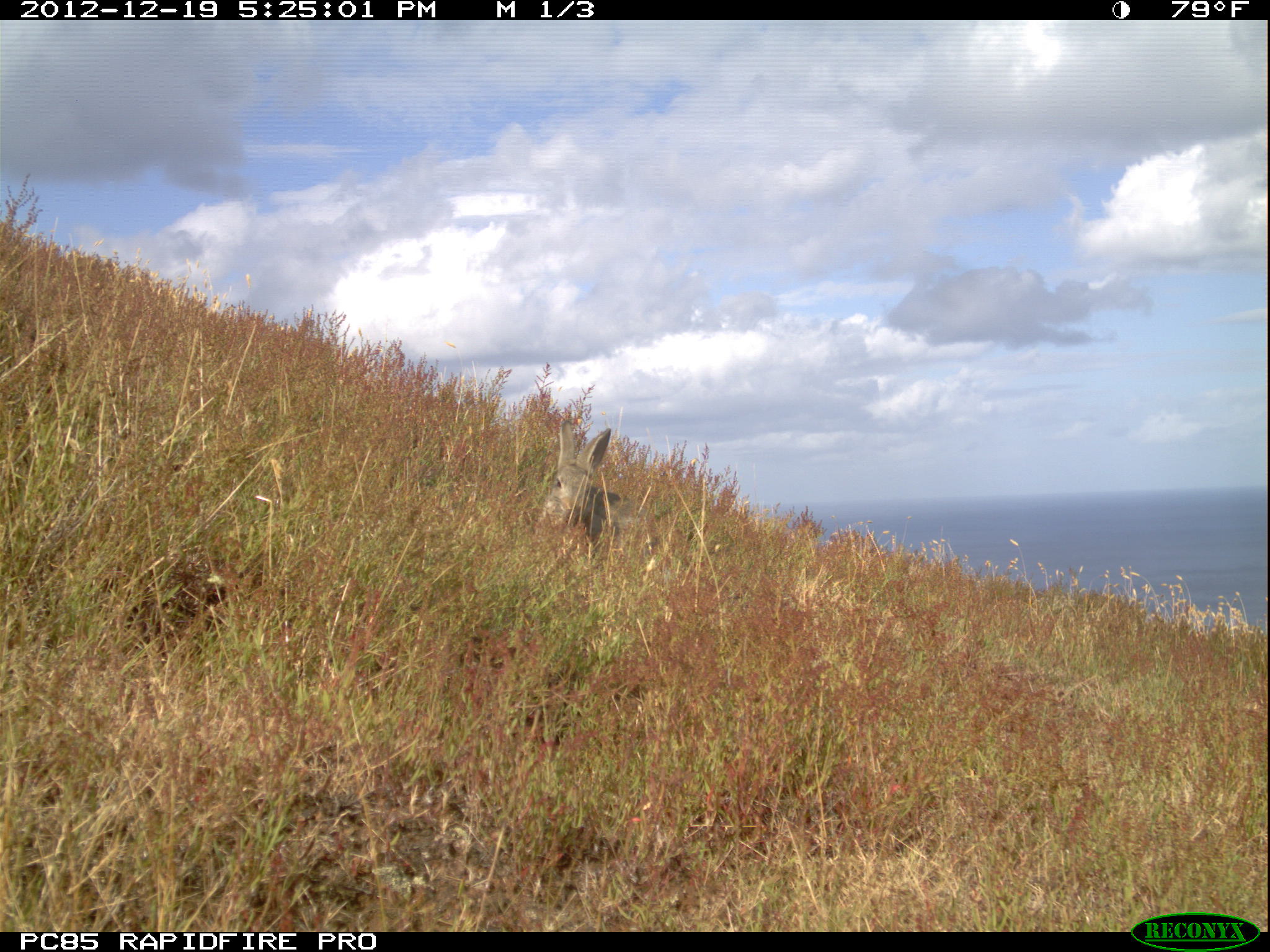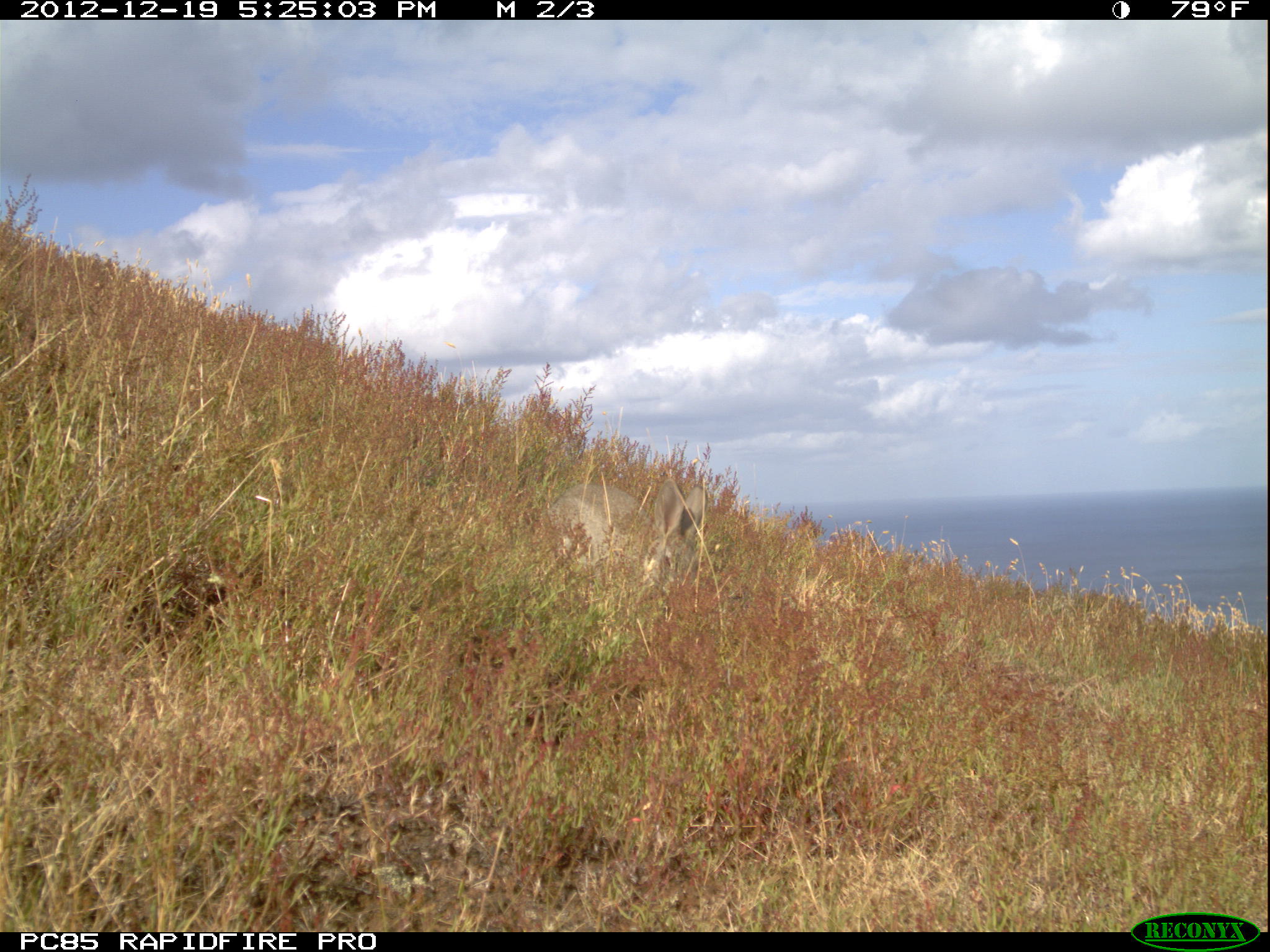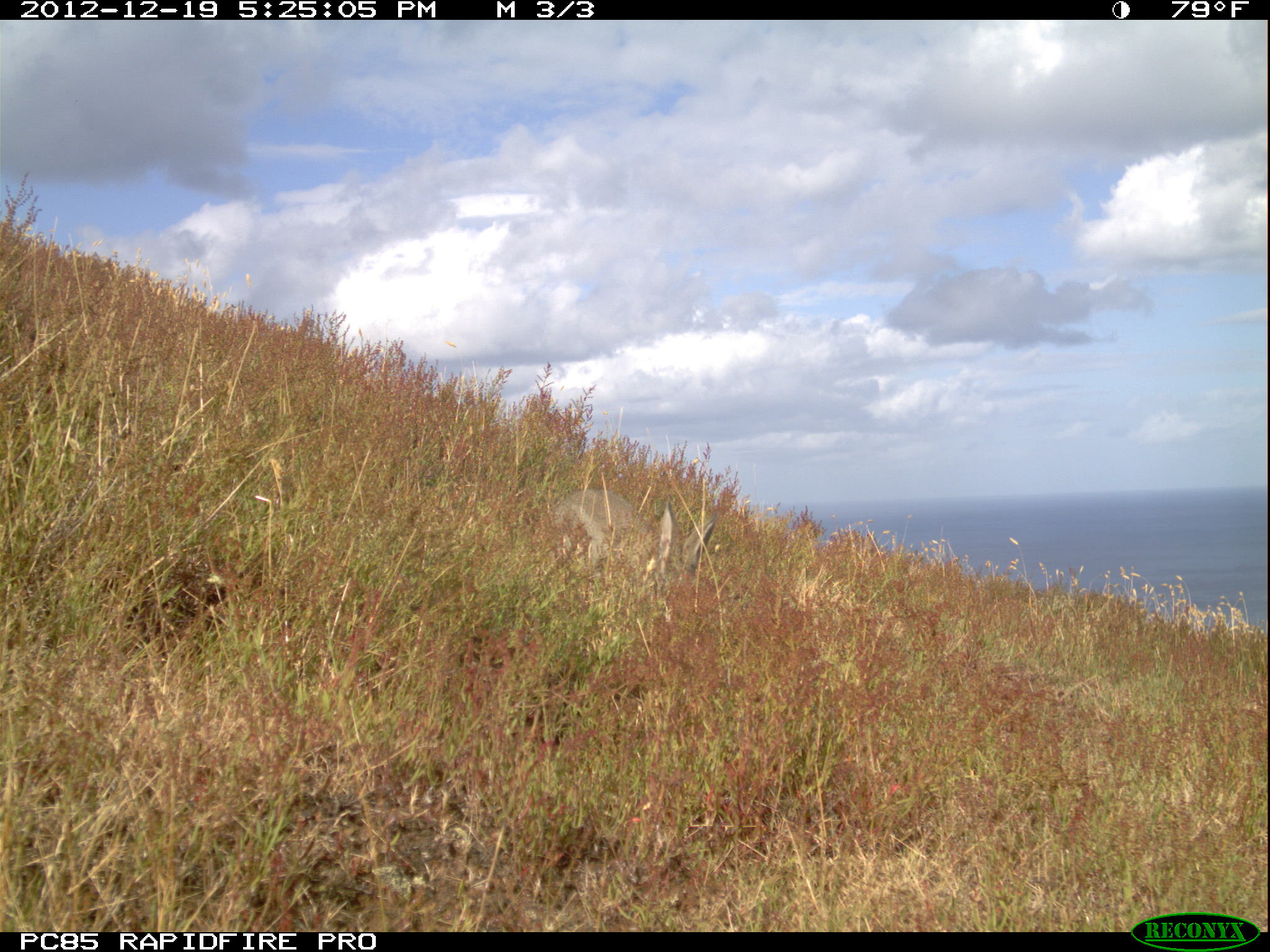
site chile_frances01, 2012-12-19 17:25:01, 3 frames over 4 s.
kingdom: Animalia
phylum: Chordata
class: Mammalia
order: Lagomorpha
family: Leporidae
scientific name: Leporidae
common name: rabbits and hares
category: rabbit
Rabbit (rabbits and hares) (Leporidae).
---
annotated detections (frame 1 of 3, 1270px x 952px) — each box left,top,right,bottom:
rabbit: 538,421,638,560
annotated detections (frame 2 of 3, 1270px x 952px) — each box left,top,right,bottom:
rabbit: 543,459,711,594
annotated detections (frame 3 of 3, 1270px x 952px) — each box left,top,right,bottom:
rabbit: 546,486,718,601